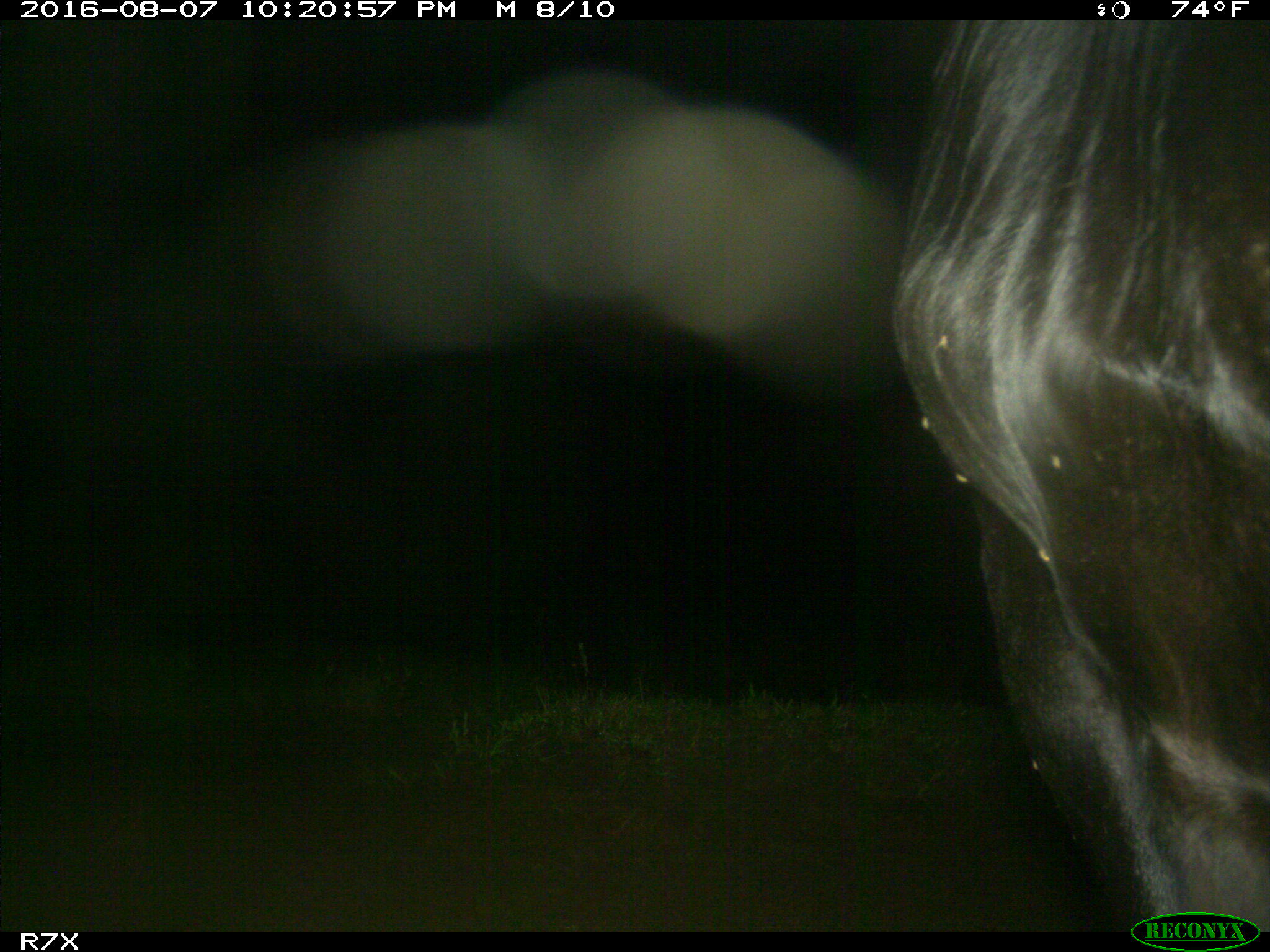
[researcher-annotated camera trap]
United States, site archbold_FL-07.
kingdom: Animalia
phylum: Chordata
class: Mammalia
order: Artiodactyla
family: Bovidae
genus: Bos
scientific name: Bos taurus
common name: domestic cow